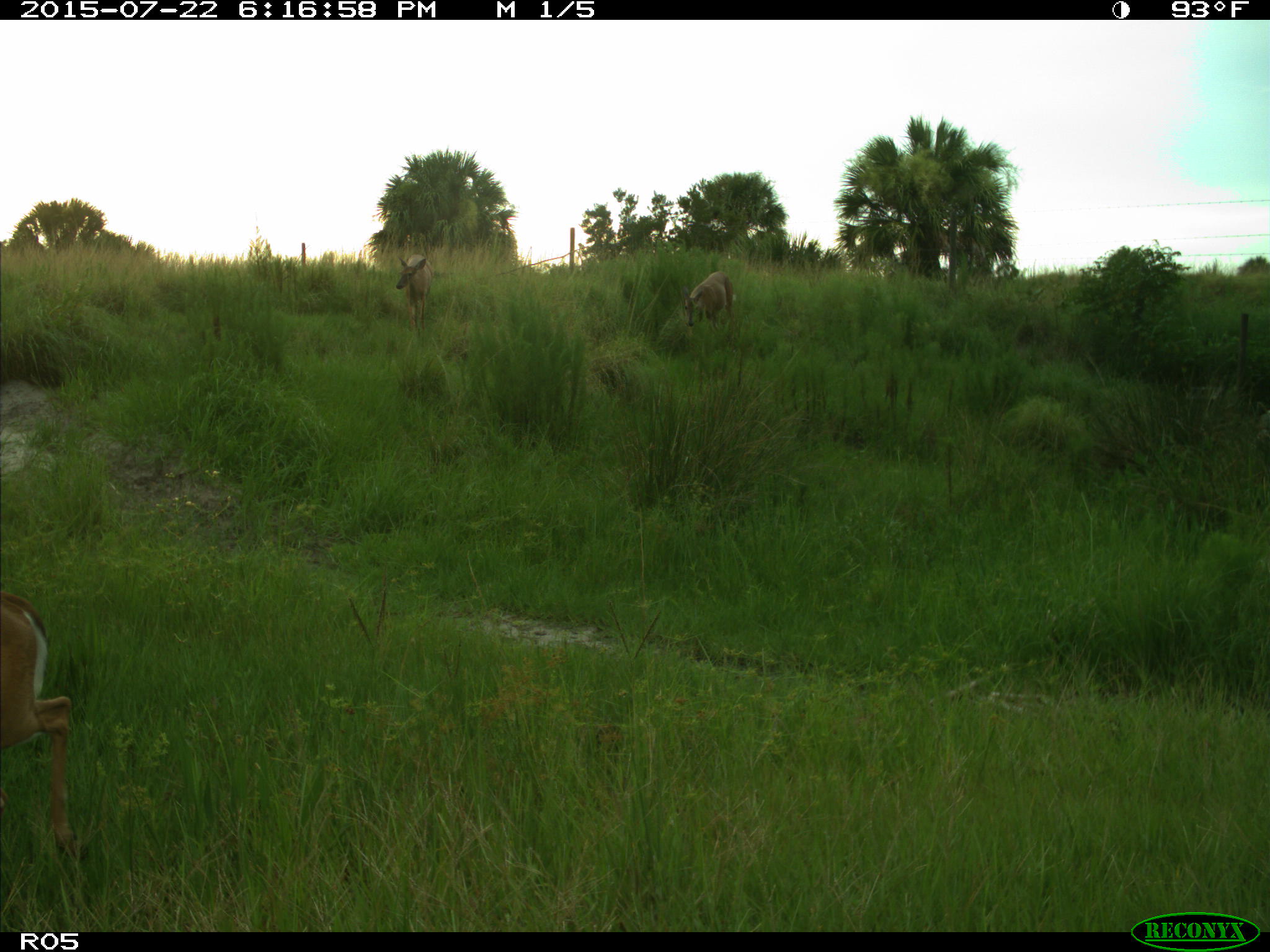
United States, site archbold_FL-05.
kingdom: Animalia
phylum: Chordata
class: Mammalia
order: Artiodactyla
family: Cervidae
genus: Odocoileus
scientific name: Odocoileus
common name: deer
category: unidentified deer